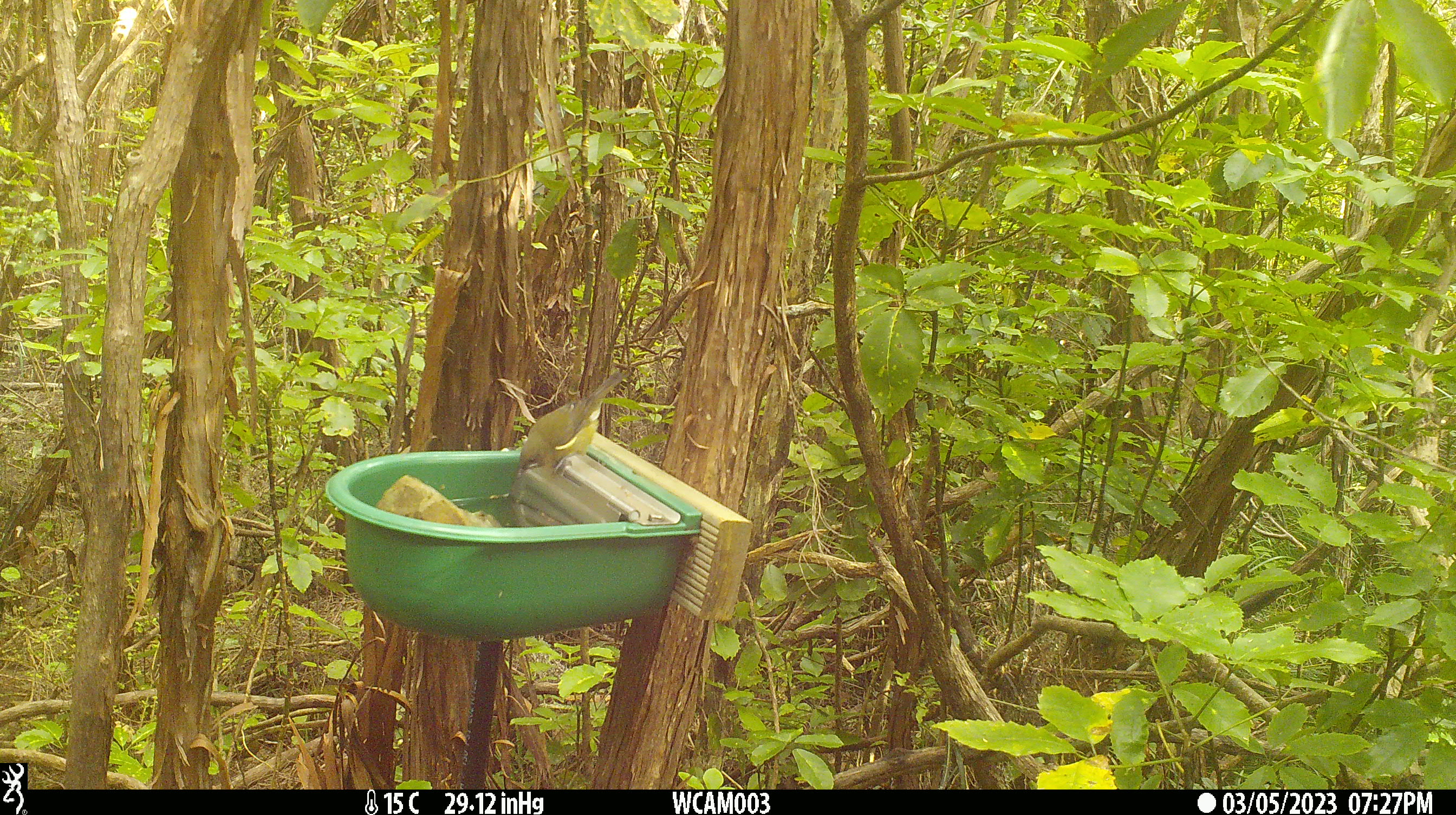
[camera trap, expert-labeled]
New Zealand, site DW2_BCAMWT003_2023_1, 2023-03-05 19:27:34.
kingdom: Animalia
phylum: Chordata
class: Aves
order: Passeriformes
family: Meliphagidae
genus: Anthornis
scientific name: Anthornis melanura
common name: new zealand bellbird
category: bellbird